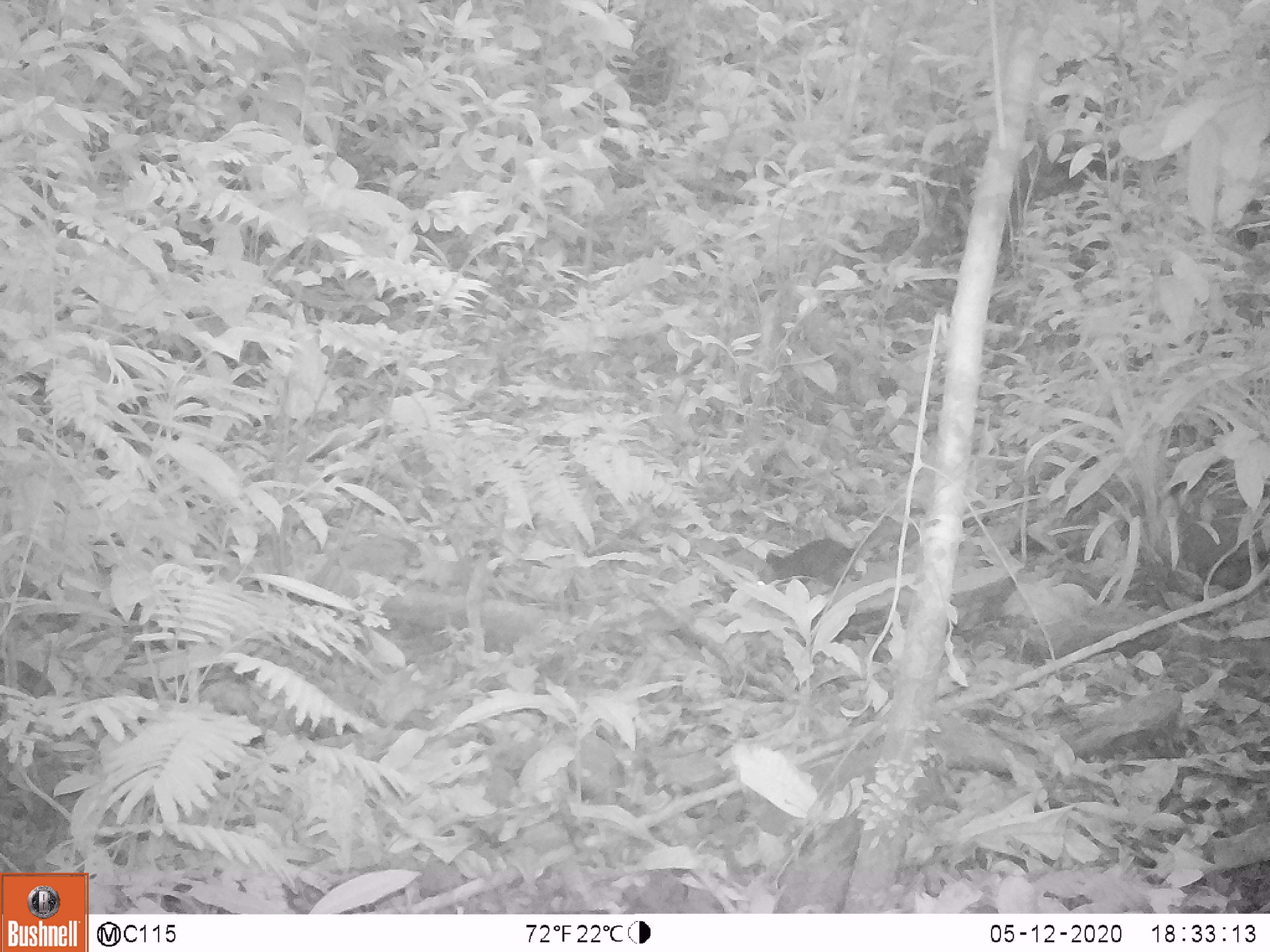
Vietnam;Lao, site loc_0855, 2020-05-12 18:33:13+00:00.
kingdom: Animalia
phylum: Chordata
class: Mammalia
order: Rodentia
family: Sciuridae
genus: Dremomys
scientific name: Dremomys rufigenis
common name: red-cheeked squirrel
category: red cheeked squirrel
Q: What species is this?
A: Red cheeked squirrel (red-cheeked squirrel) (Dremomys rufigenis).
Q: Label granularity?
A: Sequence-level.